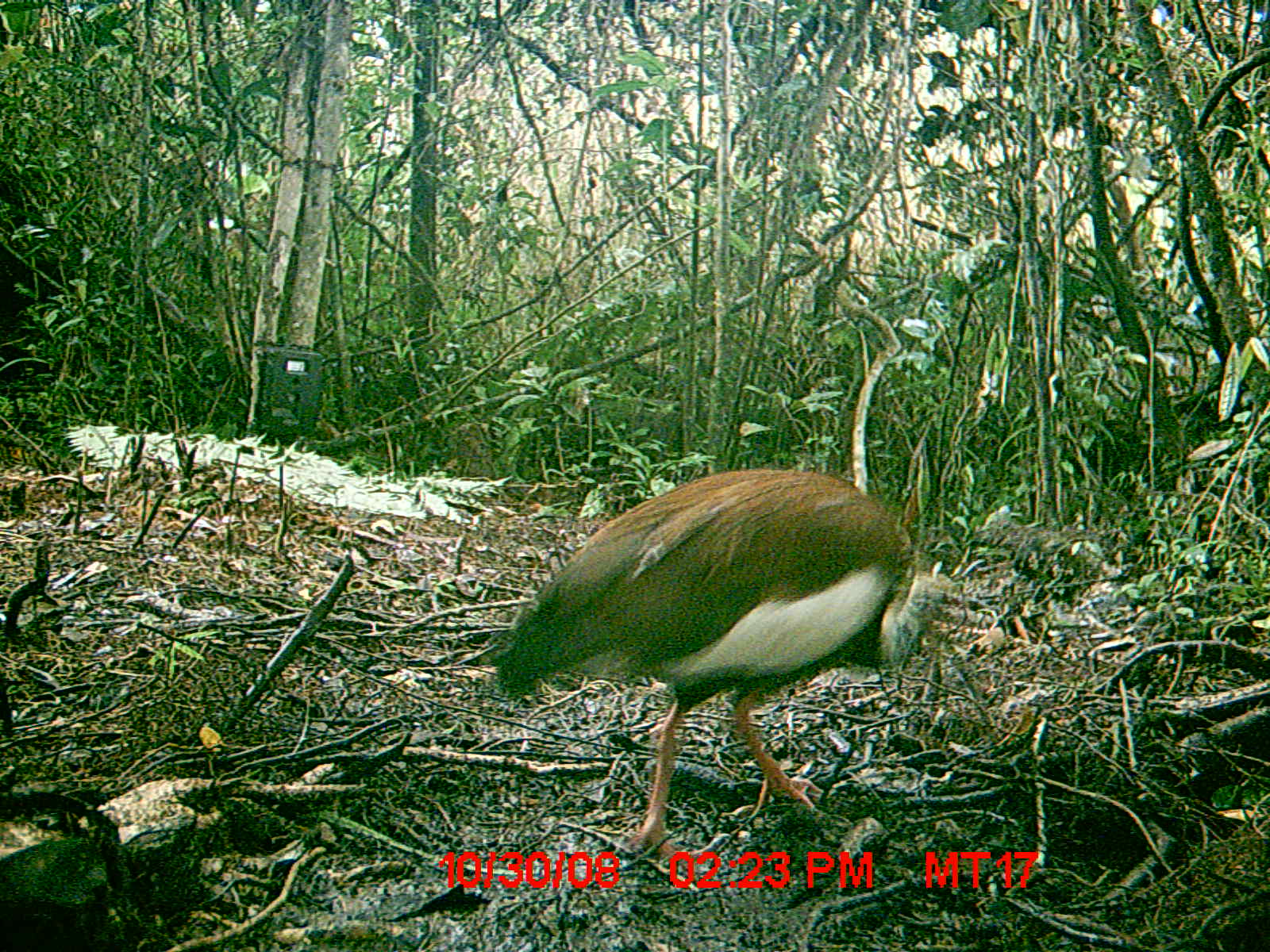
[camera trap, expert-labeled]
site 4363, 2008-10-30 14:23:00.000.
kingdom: Animalia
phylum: Chordata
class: Aves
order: Pelecaniformes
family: Threskiornithidae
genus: Lophotibis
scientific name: Lophotibis cristata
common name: madagascan ibis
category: lophotibis cristataa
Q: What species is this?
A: Lophotibis cristataa (madagascan ibis) (Lophotibis cristata).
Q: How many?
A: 1.